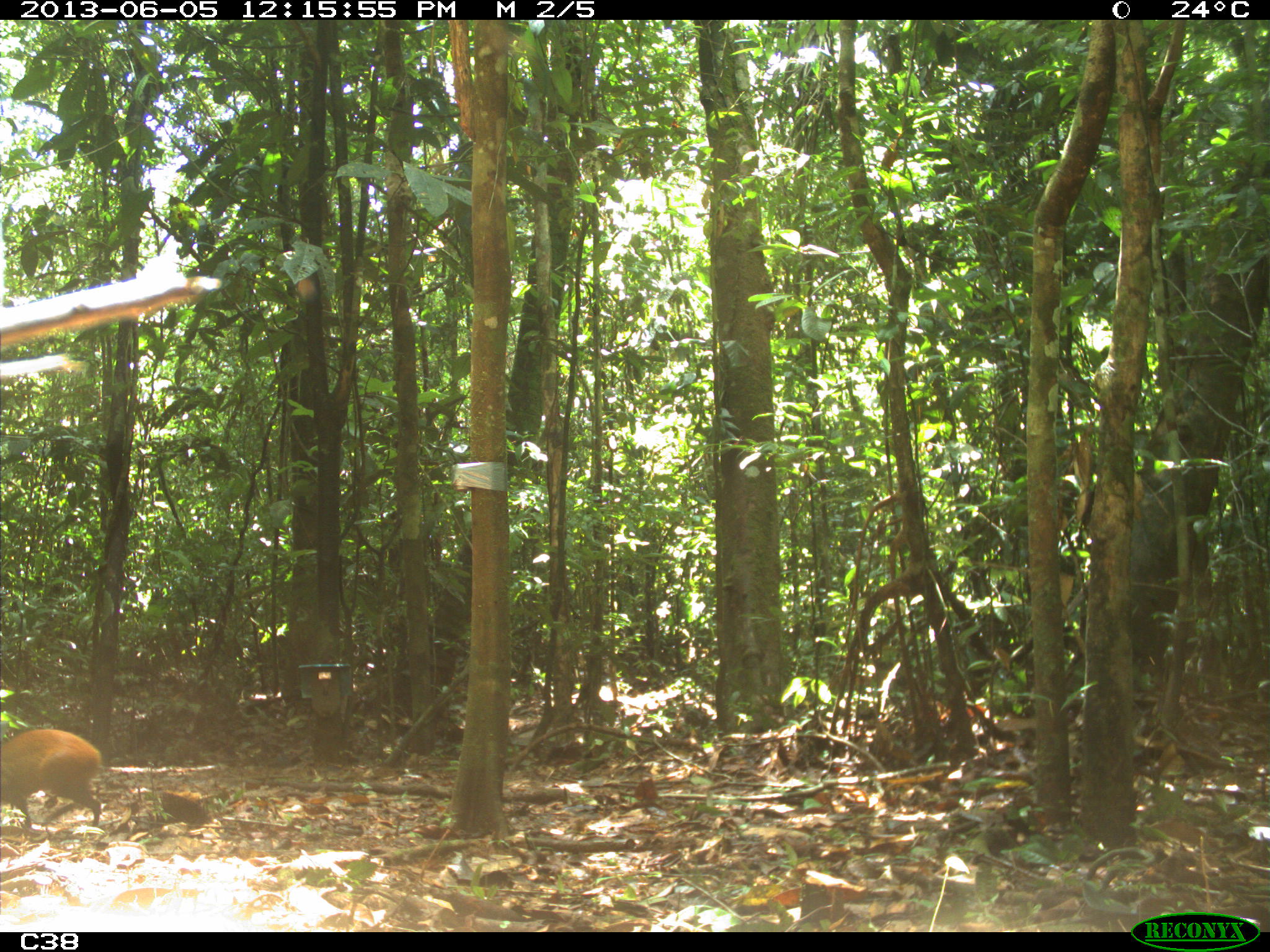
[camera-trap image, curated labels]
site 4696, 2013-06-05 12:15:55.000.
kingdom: Animalia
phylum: Chordata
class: Mammalia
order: Rodentia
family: Dasyproctidae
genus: Dasyprocta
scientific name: Dasyprocta leporina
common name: red-rumped agouti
Dasyprocta leporina (red-rumped agouti), count 1, age adult.